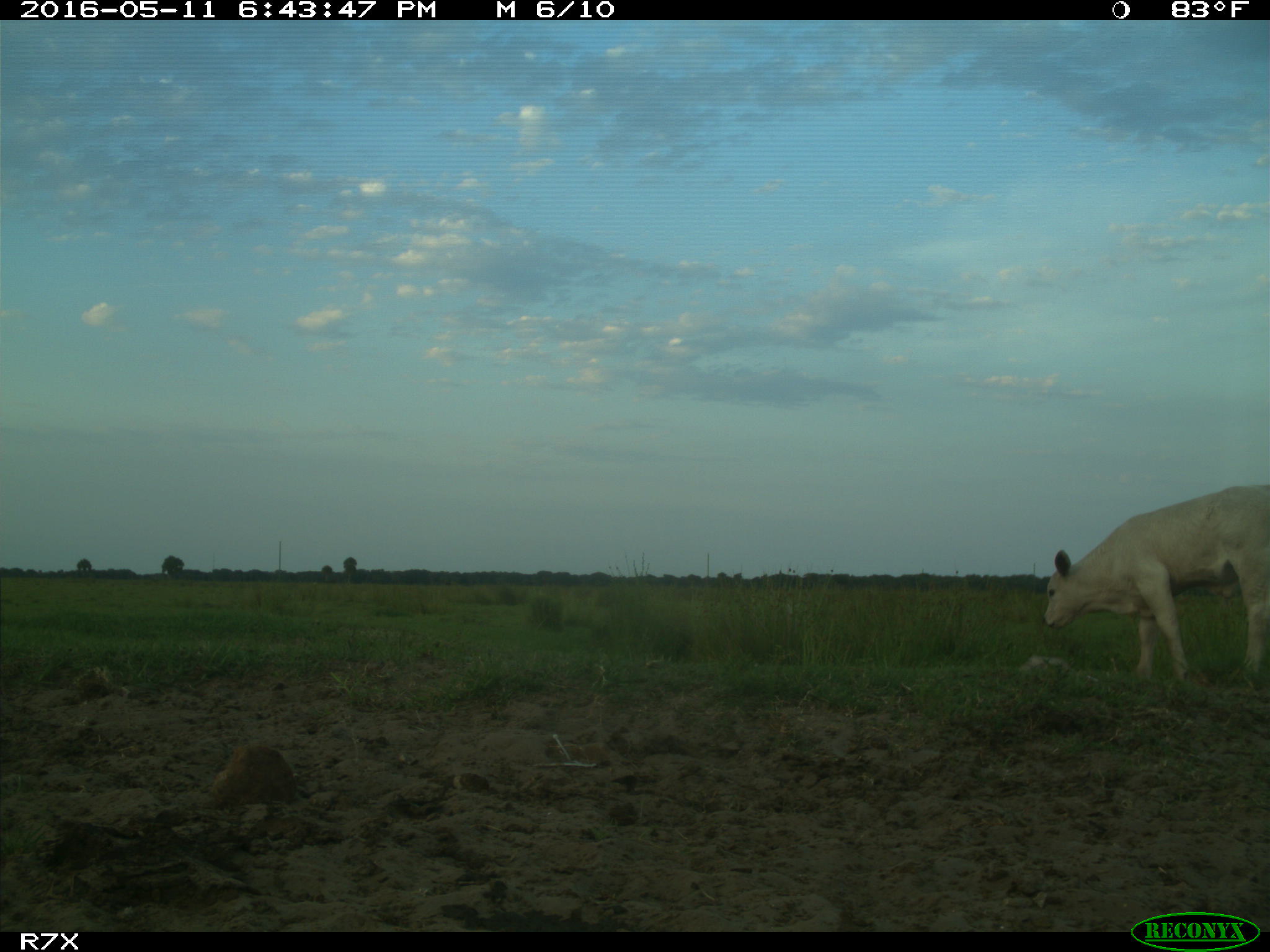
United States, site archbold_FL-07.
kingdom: Animalia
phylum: Chordata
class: Mammalia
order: Artiodactyla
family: Bovidae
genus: Bos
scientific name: Bos taurus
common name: domestic cow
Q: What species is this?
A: Bos taurus (domestic cow).